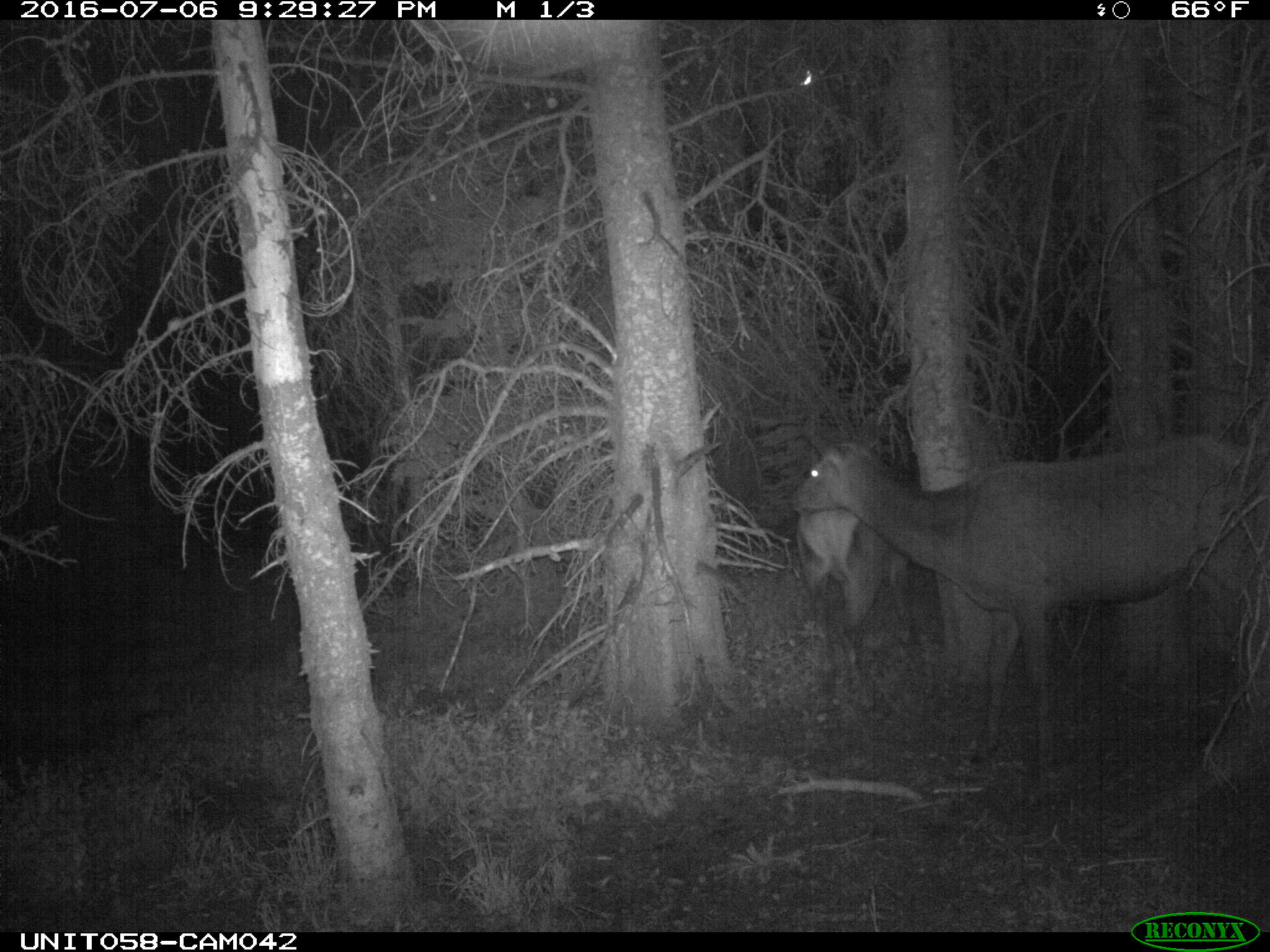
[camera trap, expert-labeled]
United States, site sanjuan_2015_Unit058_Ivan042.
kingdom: Animalia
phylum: Chordata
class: Mammalia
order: Artiodactyla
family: Cervidae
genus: Cervus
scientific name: Cervus elaphus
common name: red deer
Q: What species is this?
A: Cervus elaphus (red deer).